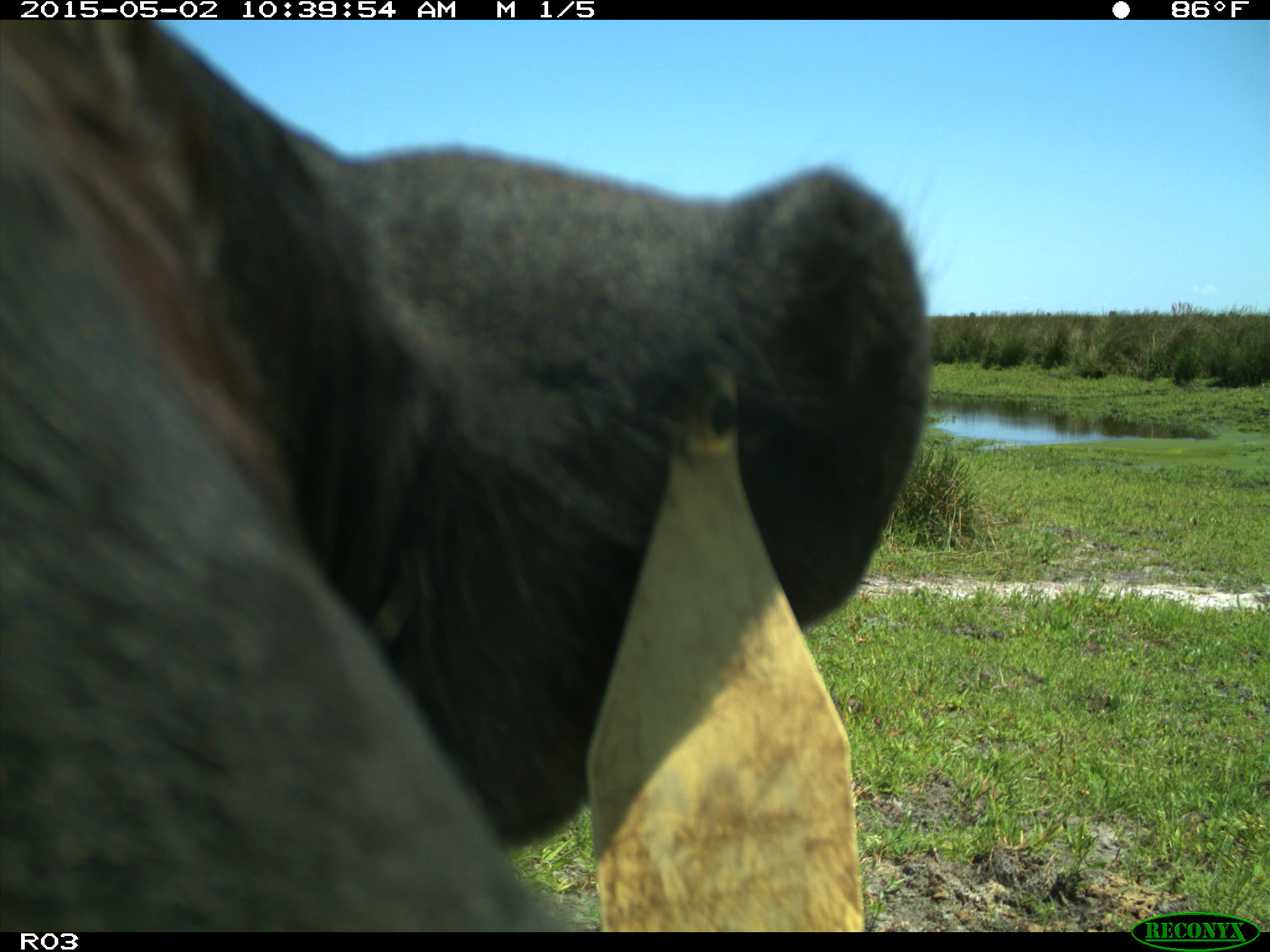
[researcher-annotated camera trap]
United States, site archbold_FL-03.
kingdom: Animalia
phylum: Chordata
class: Mammalia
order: Artiodactyla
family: Bovidae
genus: Bos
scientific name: Bos taurus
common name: domestic cow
Bos taurus (domestic cow).